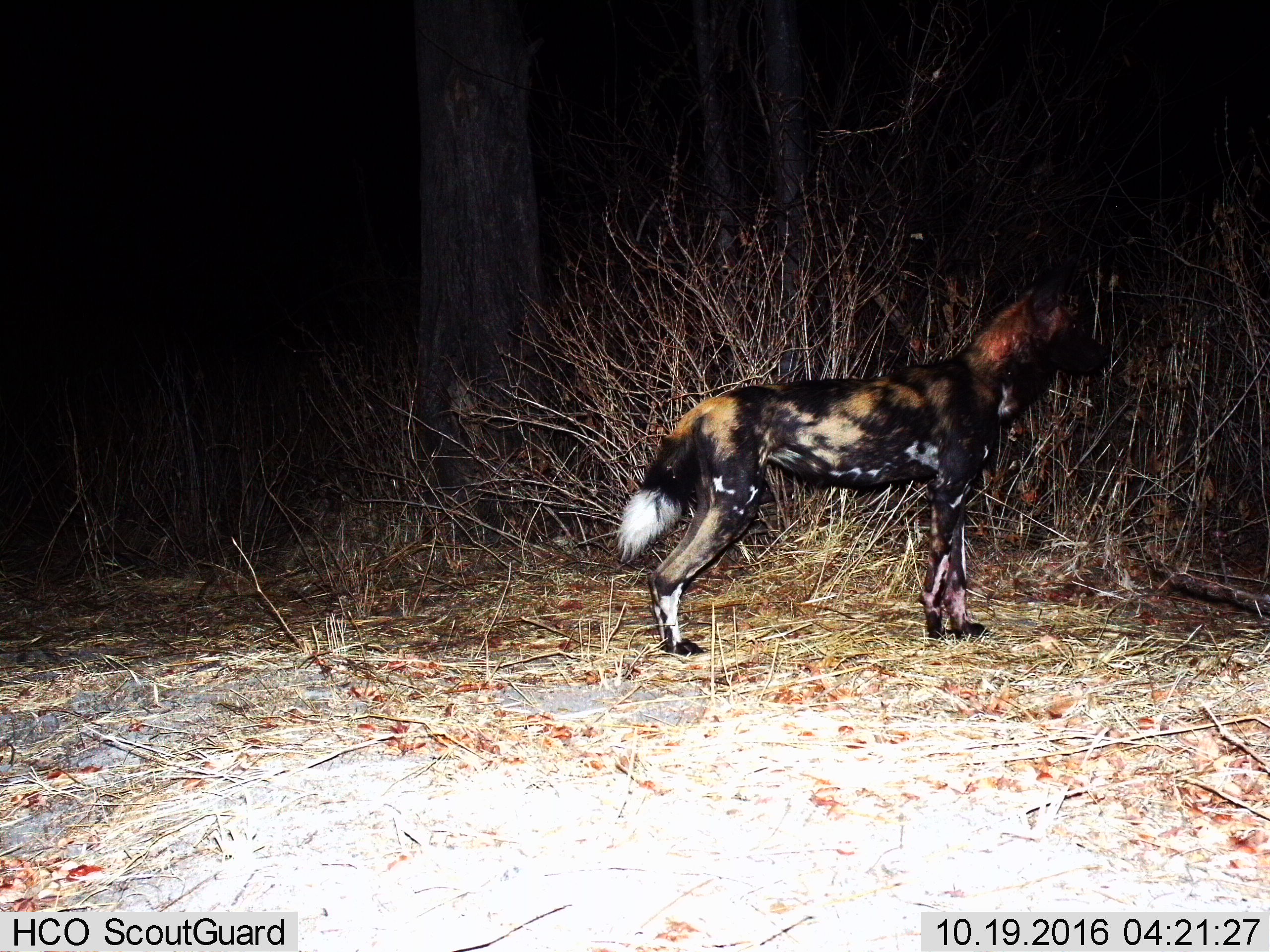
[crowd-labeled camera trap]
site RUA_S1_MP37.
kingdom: Animalia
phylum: Chordata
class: Mammalia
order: Carnivora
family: Canidae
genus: Lycaon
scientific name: Lycaon pictus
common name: african wild dog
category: wilddog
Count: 1.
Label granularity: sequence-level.